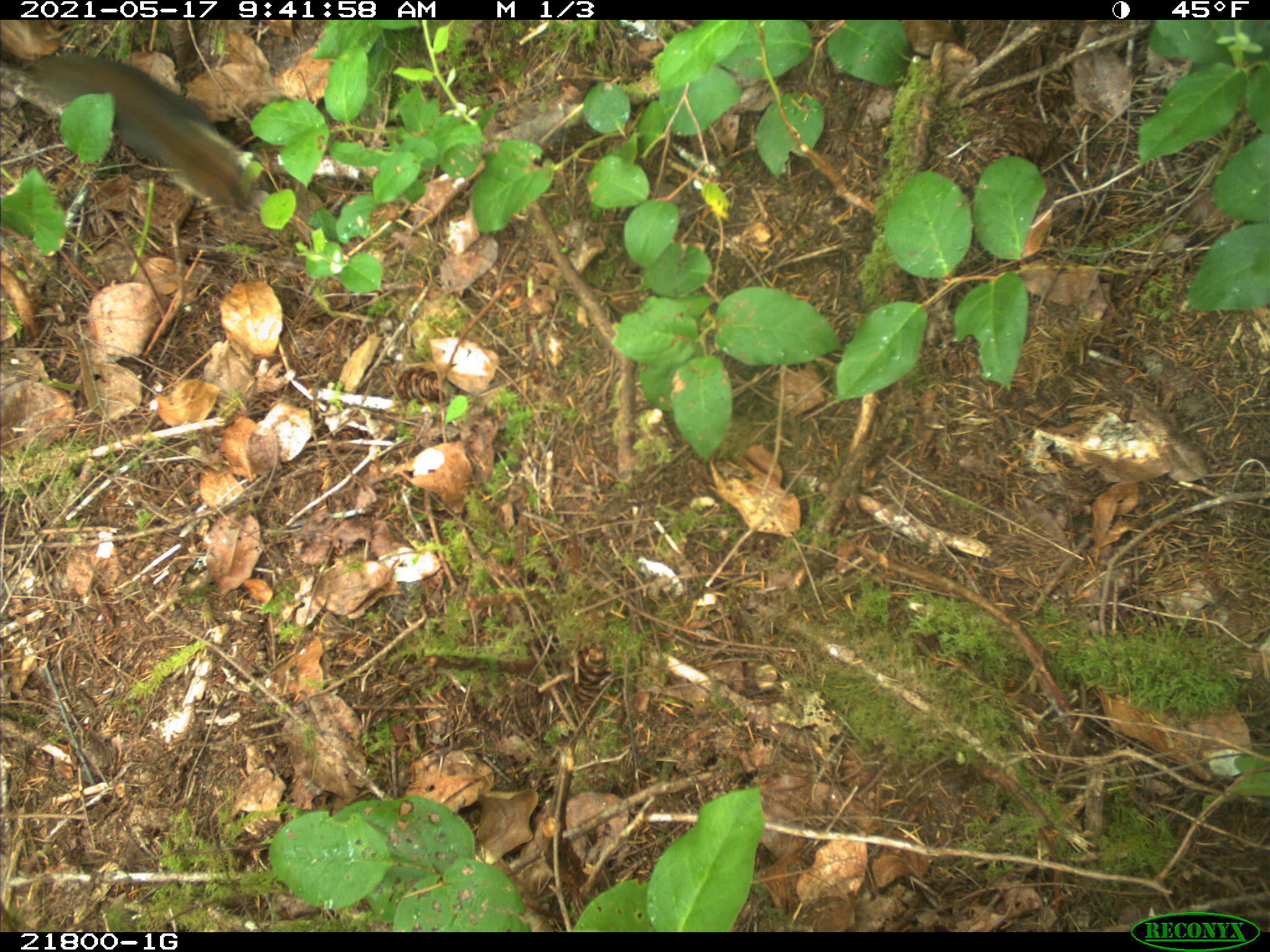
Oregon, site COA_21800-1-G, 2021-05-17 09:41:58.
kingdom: Animalia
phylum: Chordata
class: Mammalia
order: Rodentia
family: Sciuridae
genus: Tamiasciurus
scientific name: Tamiasciurus douglasii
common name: douglas squirrel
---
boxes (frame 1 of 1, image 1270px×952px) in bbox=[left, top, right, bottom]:
douglas squirrel: bbox=[4, 39, 282, 213]